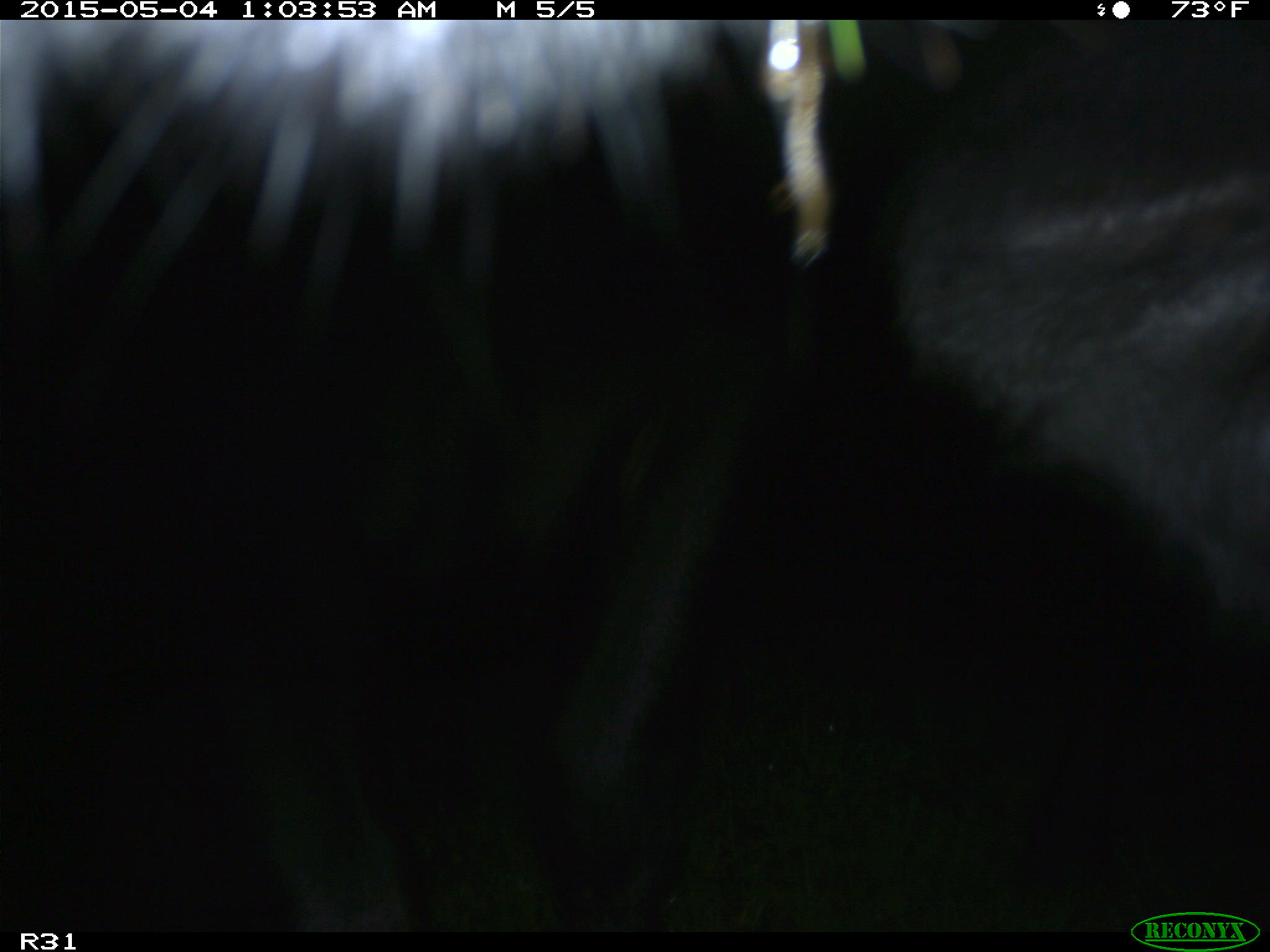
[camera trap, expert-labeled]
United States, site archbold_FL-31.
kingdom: Animalia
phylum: Chordata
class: Mammalia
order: Artiodactyla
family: Bovidae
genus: Bos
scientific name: Bos taurus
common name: domestic cow